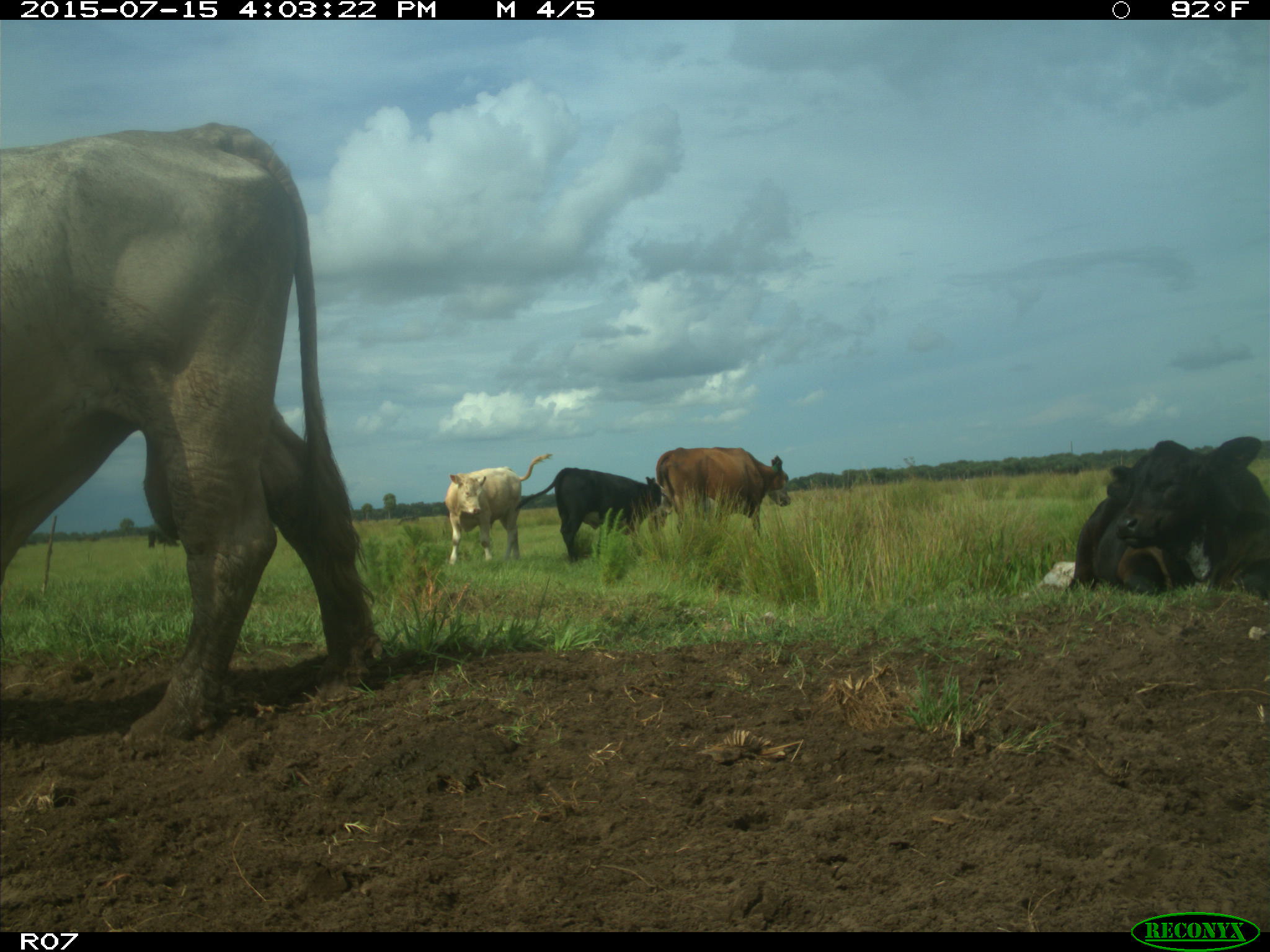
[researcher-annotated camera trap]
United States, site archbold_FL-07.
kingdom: Animalia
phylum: Chordata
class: Mammalia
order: Artiodactyla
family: Bovidae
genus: Bos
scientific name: Bos taurus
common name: domestic cow